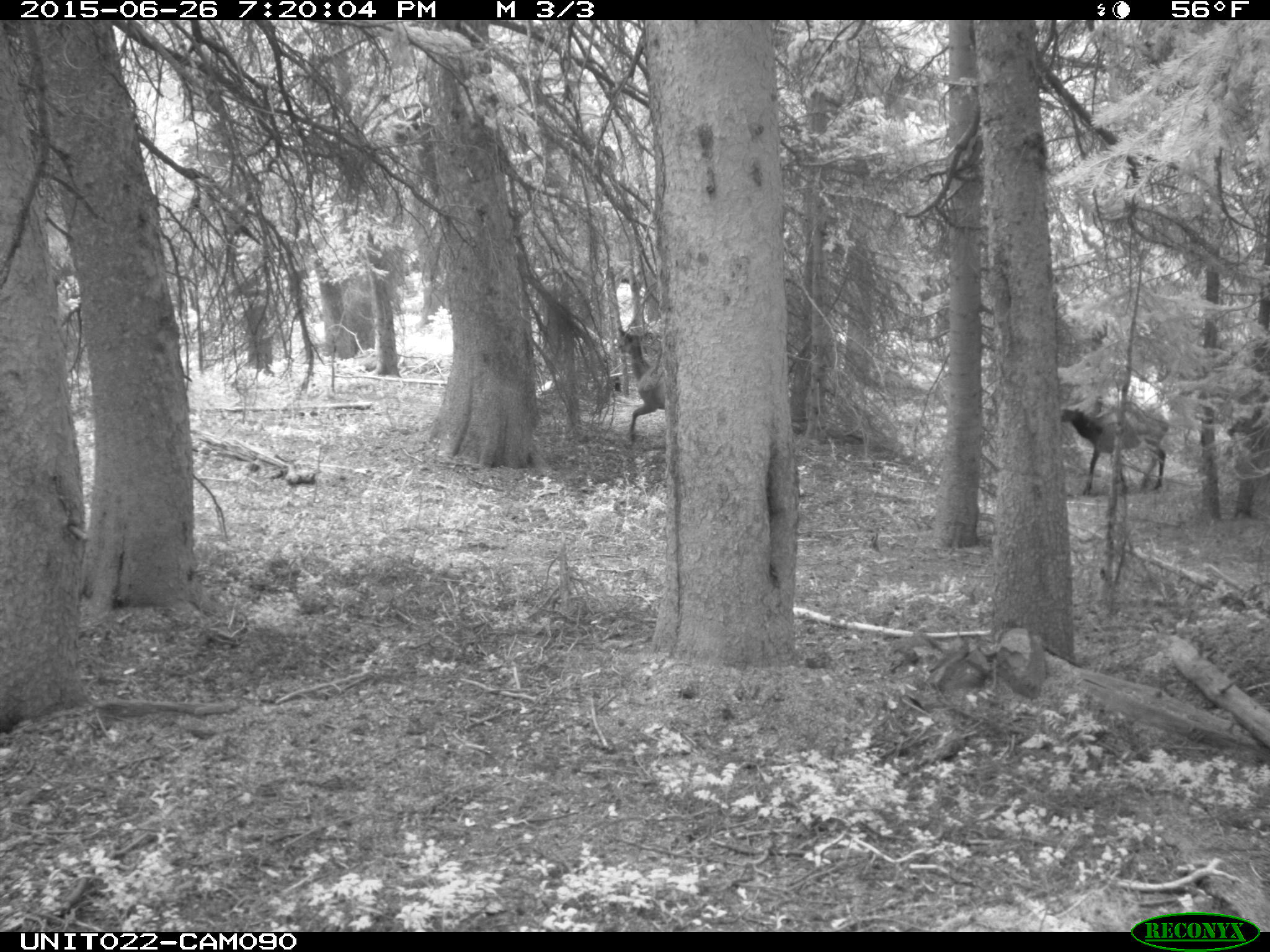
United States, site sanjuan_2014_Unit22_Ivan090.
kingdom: Animalia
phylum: Chordata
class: Mammalia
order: Artiodactyla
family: Cervidae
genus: Cervus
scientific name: Cervus elaphus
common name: red deer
Cervus elaphus (red deer).